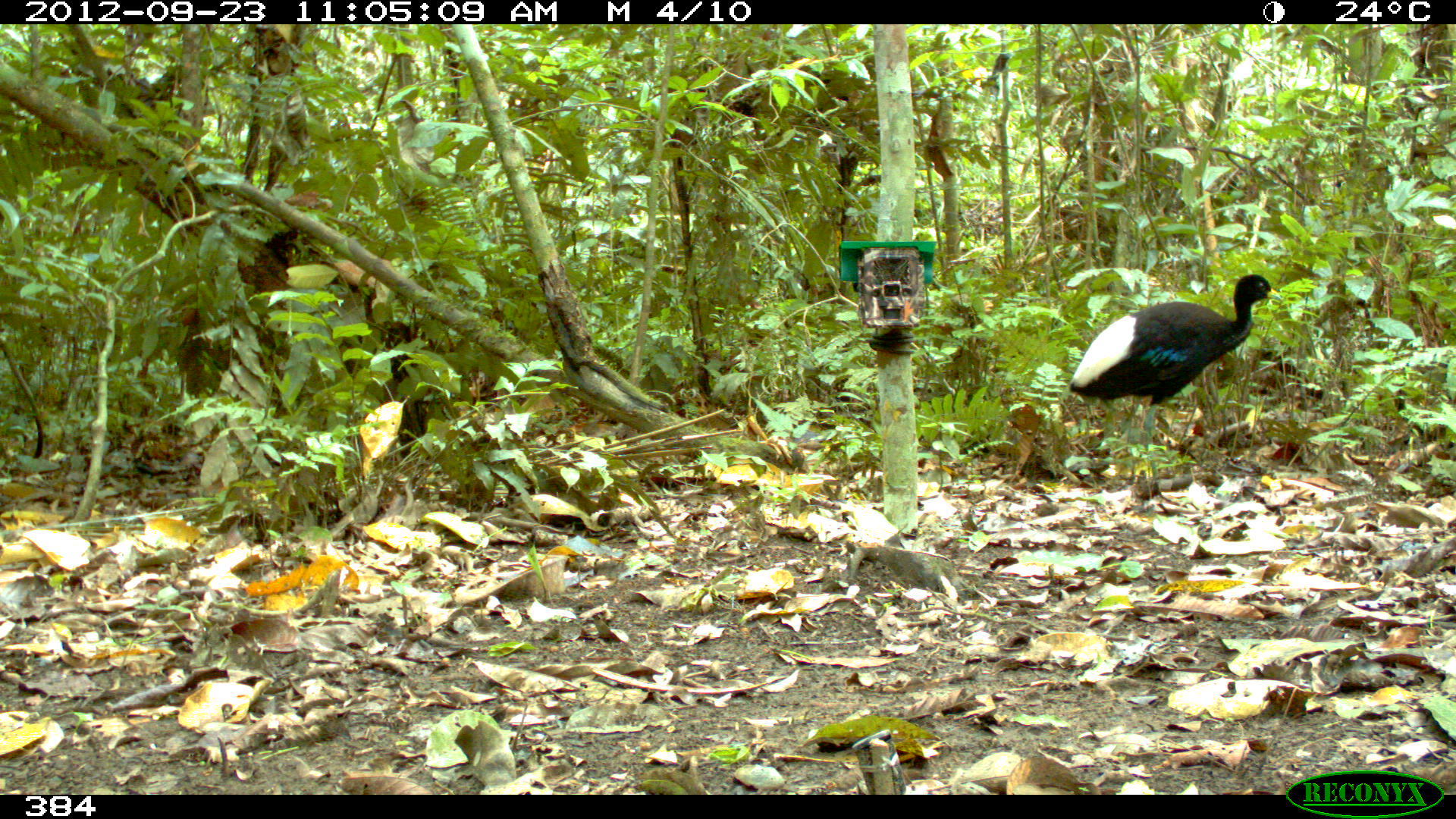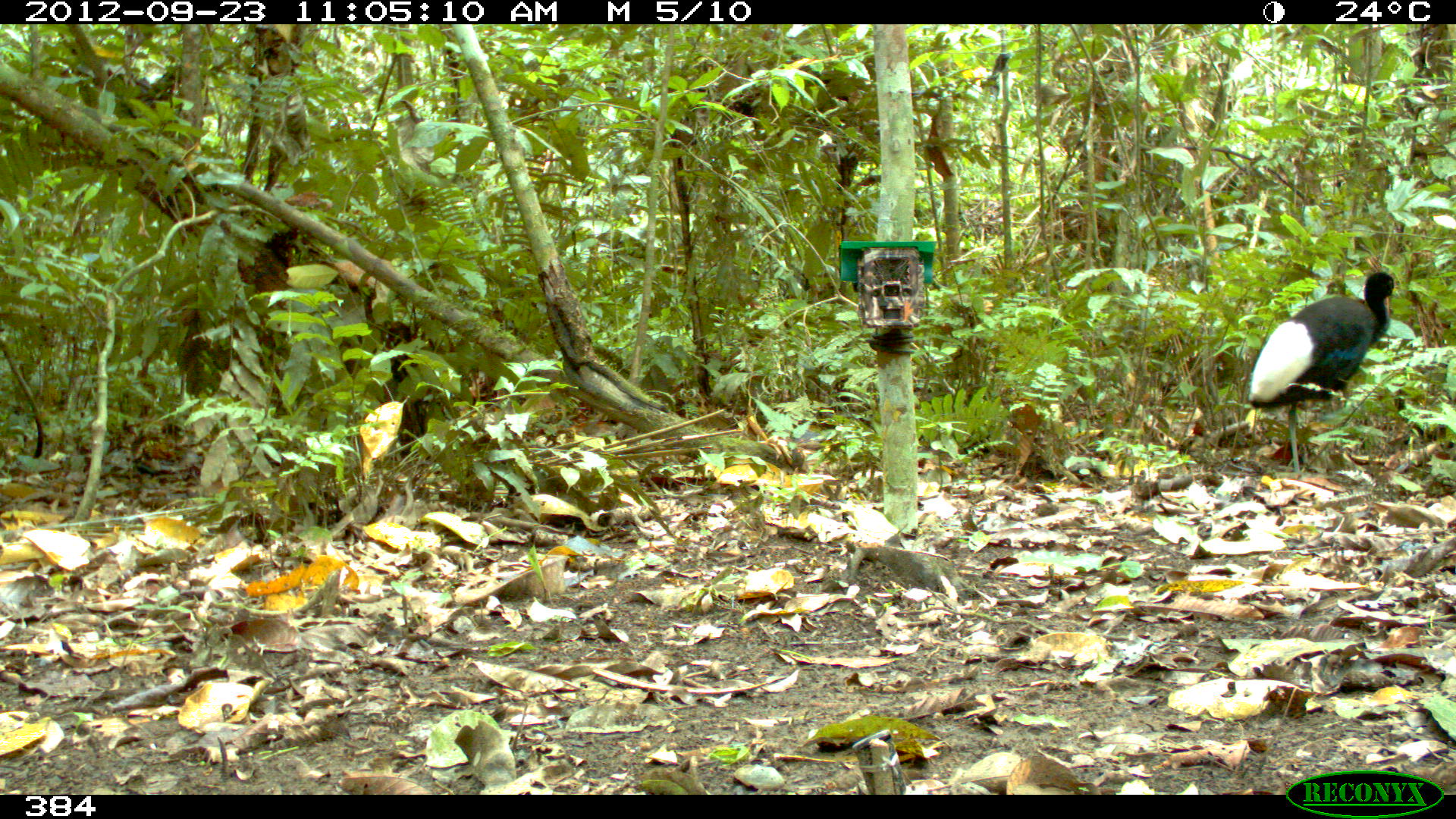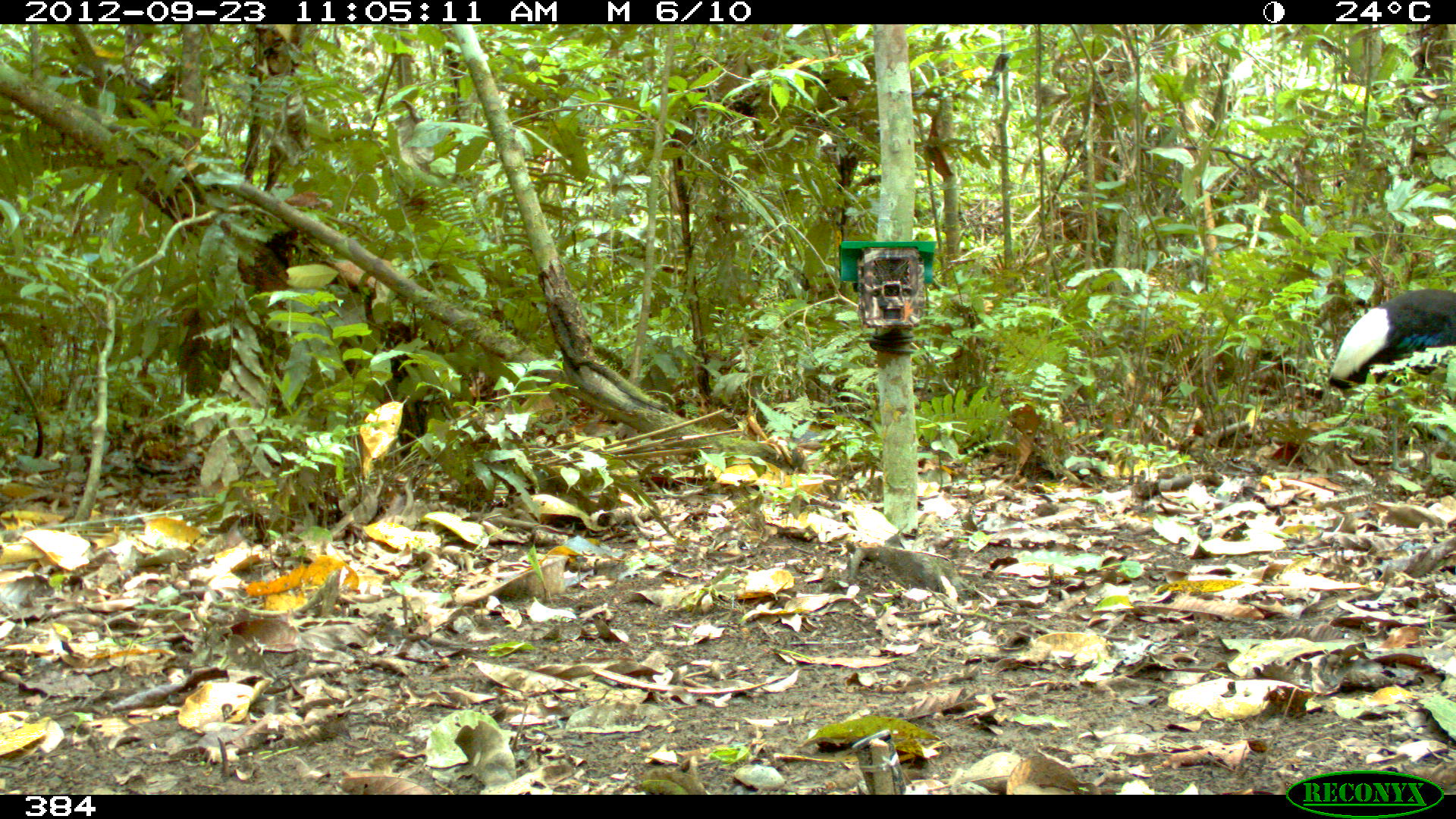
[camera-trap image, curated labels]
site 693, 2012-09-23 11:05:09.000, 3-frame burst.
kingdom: Animalia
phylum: Chordata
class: Aves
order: Gruiformes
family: Psophiidae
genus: Psophia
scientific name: Psophia leucoptera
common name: pale-winged trumpeter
Psophia leucoptera (pale-winged trumpeter).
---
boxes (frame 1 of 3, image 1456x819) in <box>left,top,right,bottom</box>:
psophia leucoptera: <box>1067,271,1284,481</box>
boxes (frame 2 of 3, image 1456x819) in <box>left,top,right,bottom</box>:
psophia leucoptera: <box>1248,271,1402,478</box>